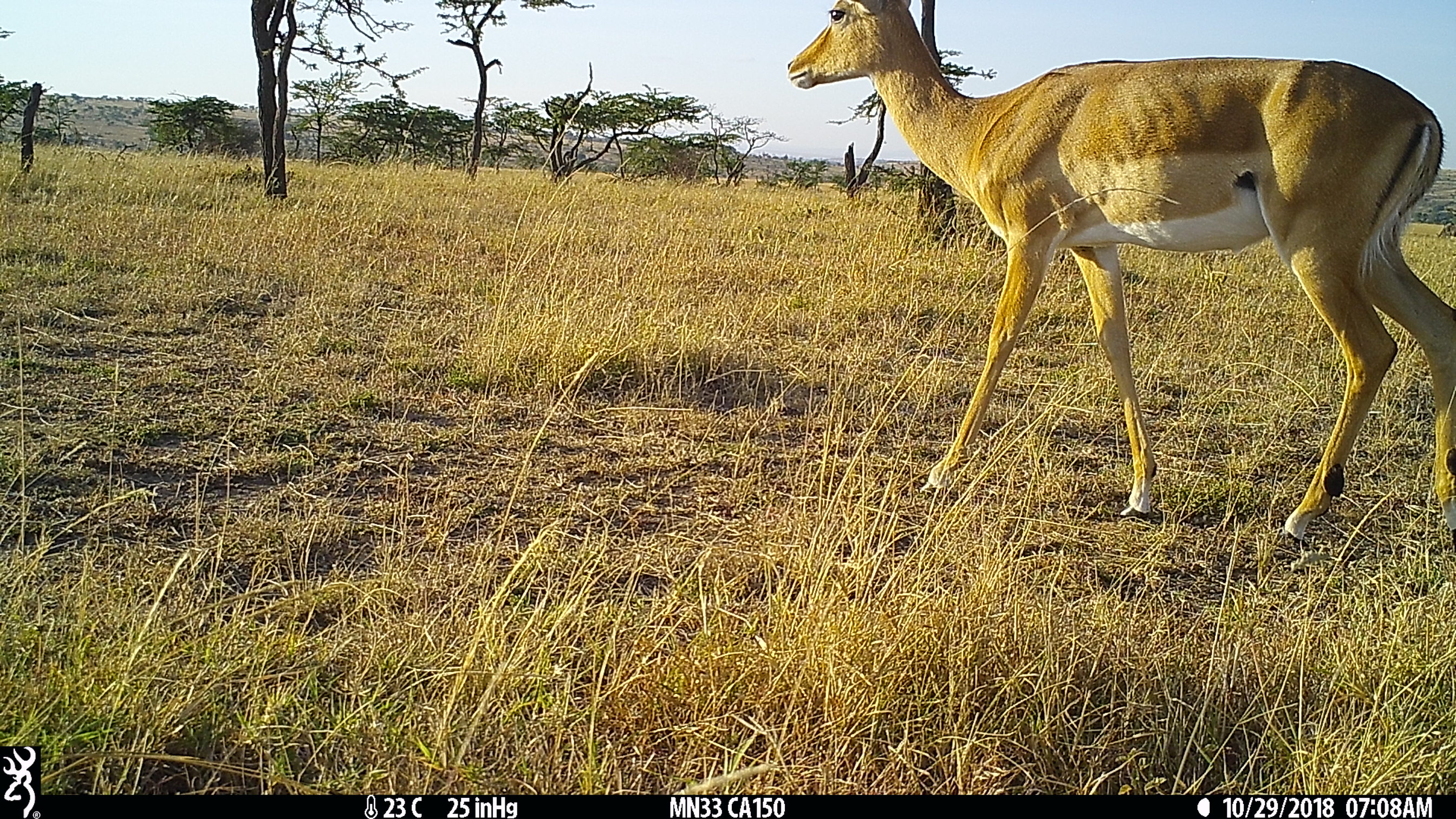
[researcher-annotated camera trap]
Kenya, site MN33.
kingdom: Animalia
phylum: Chordata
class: Mammalia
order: Artiodactyla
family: Bovidae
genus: Aepyceros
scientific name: Aepyceros melampus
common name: impala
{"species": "impala (Aepyceros melampus)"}